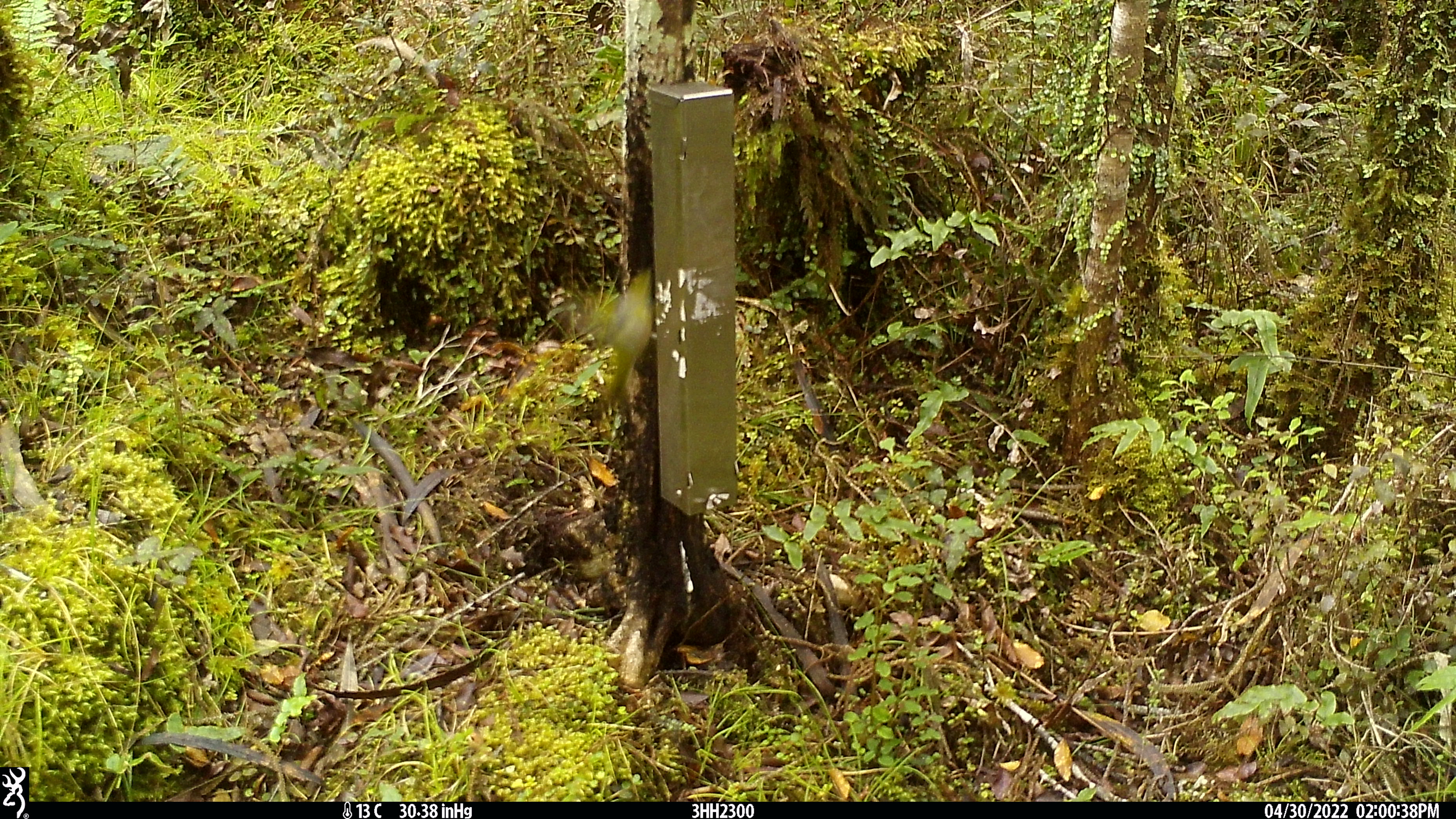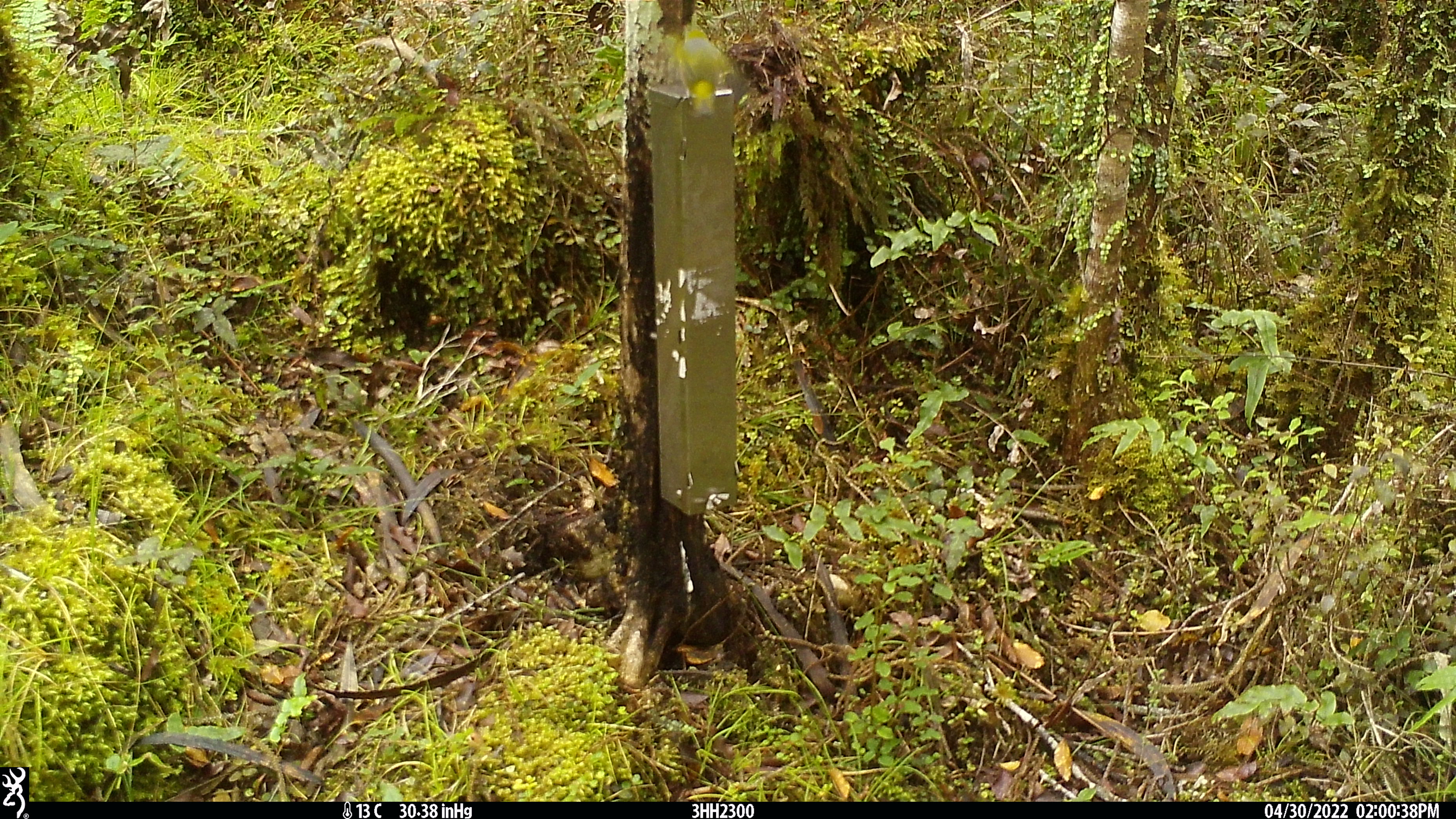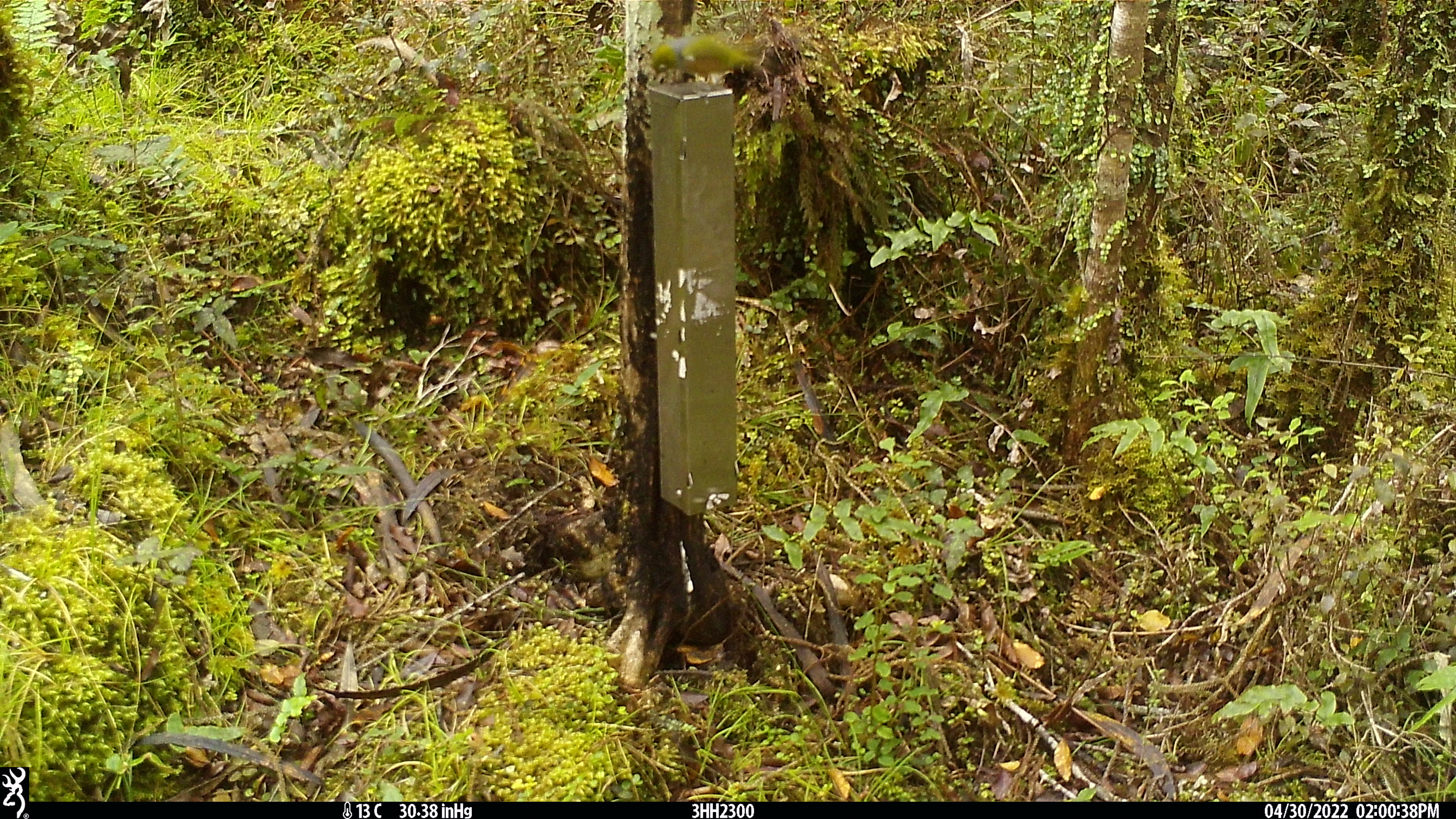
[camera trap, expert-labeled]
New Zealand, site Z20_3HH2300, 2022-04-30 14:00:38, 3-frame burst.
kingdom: Animalia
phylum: Chordata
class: Aves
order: Passeriformes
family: Zosteropidae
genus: Zosterops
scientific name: Zosterops lateralis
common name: silvereye